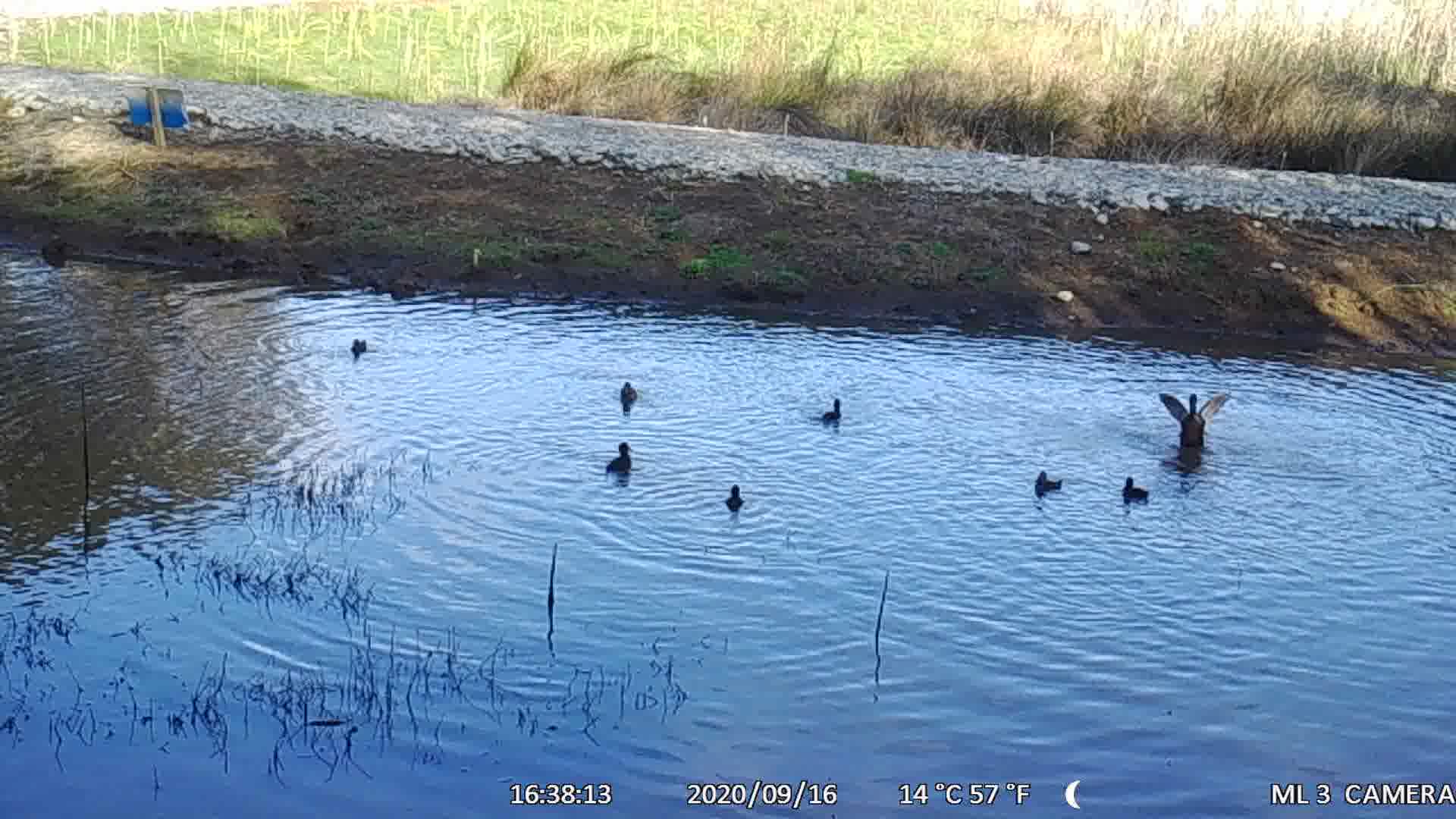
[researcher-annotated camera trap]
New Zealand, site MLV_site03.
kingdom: Animalia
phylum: Chordata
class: Aves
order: Anseriformes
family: Anatidae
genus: Anas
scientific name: Anas chlorotis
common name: brown teal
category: pateke